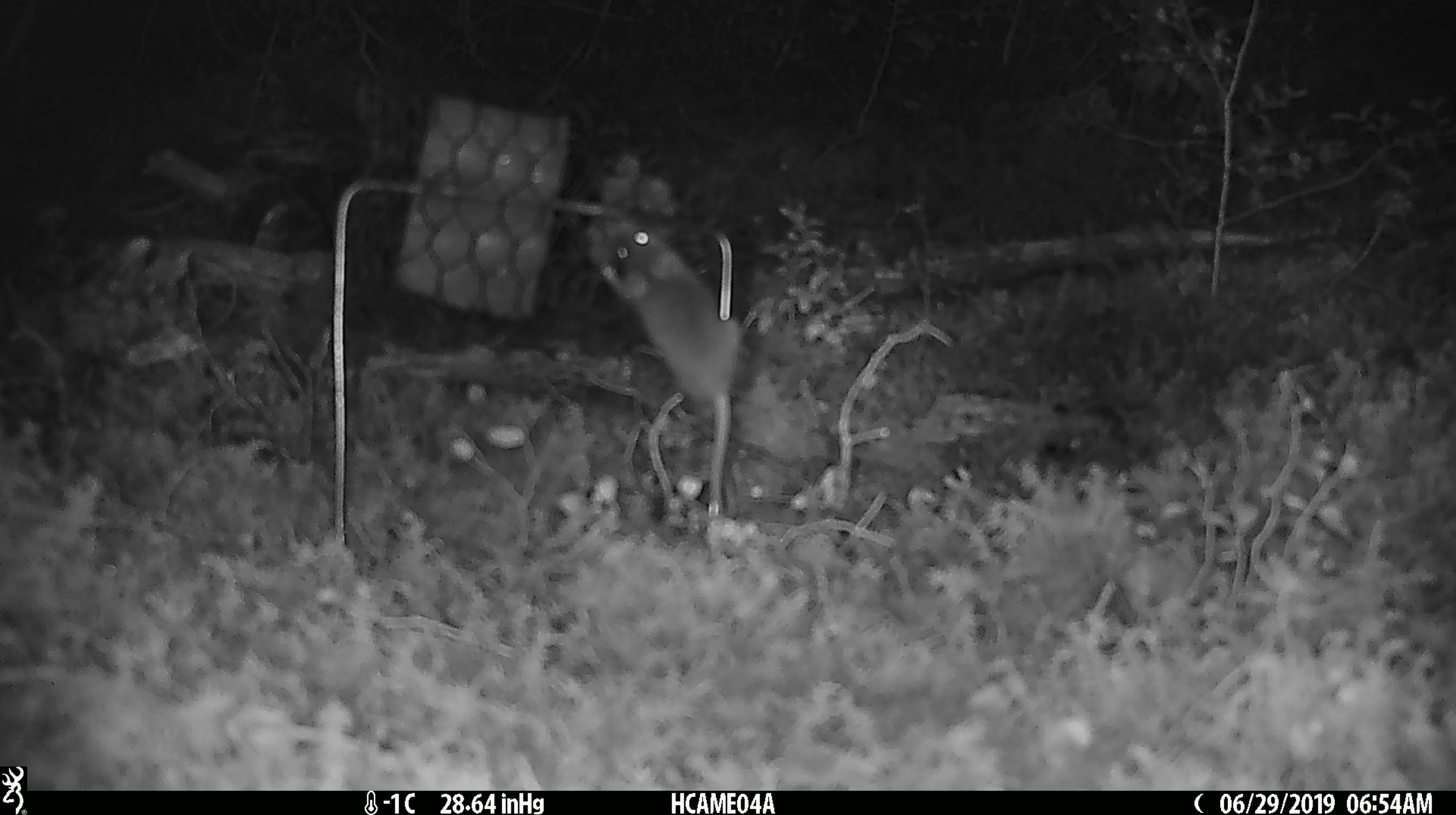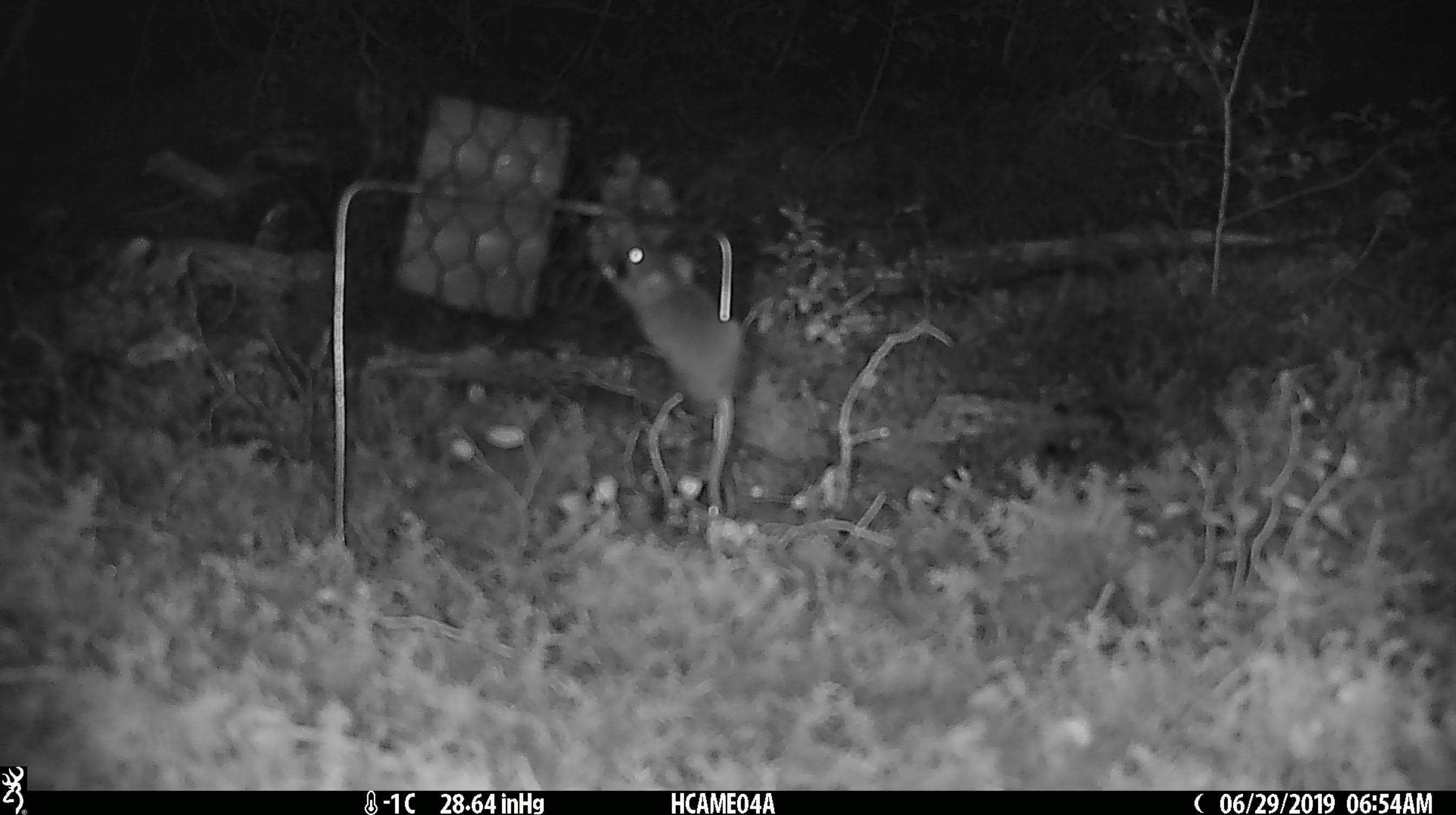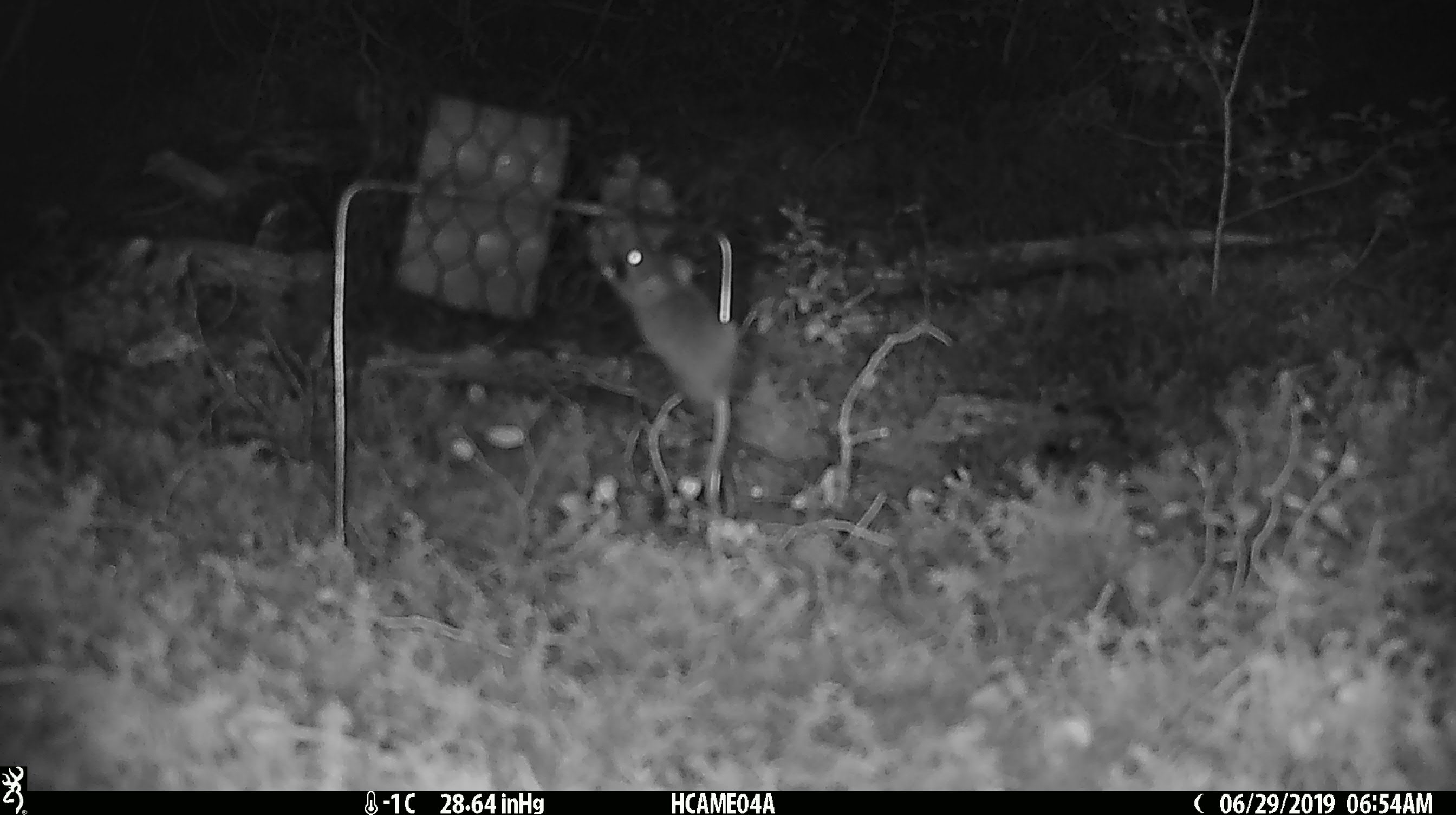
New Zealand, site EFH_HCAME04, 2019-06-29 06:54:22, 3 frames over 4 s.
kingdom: Animalia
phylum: Chordata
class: Mammalia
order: Rodentia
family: Muridae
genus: Mus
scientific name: Mus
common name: mouse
Mouse (Mus).